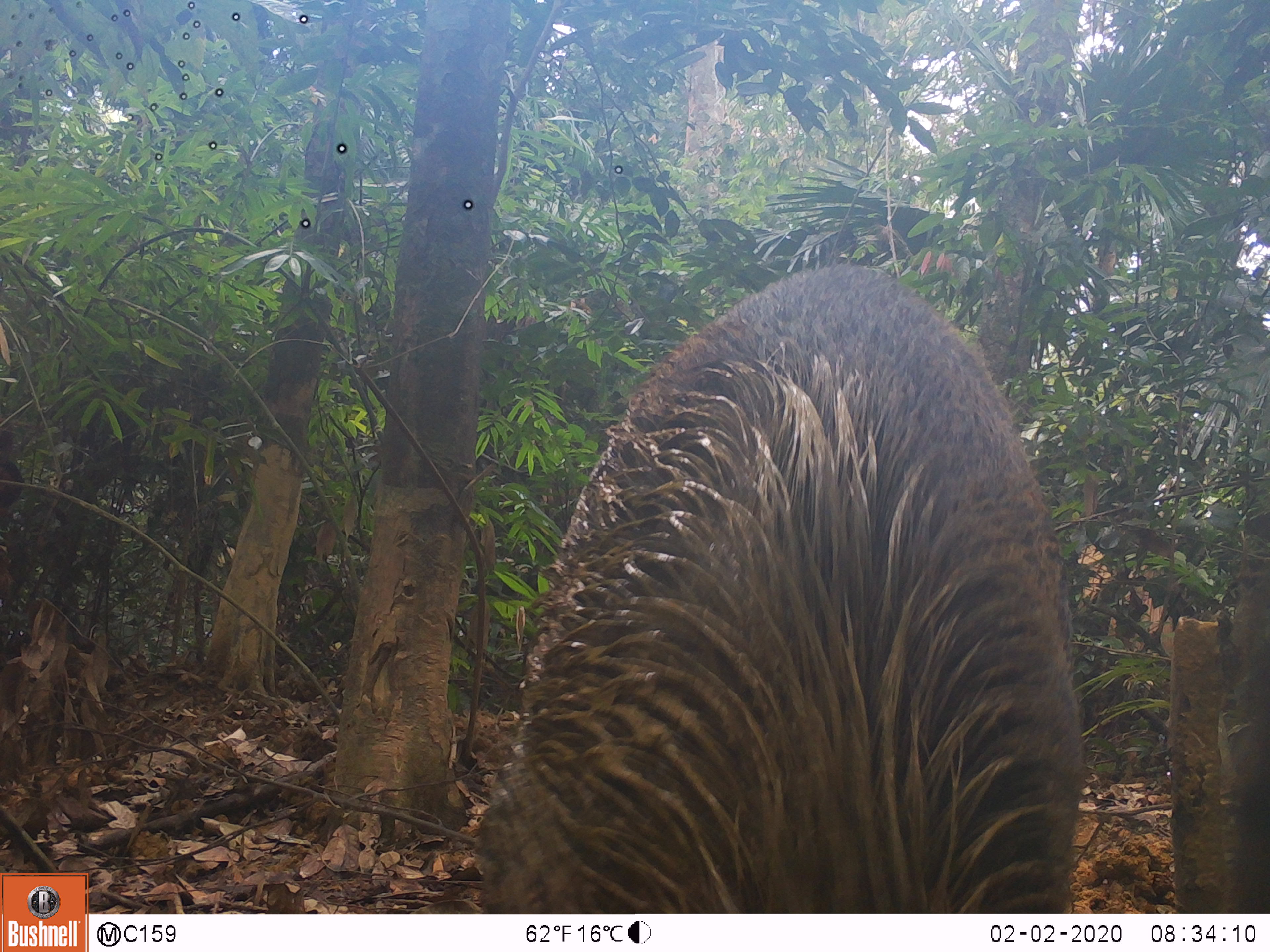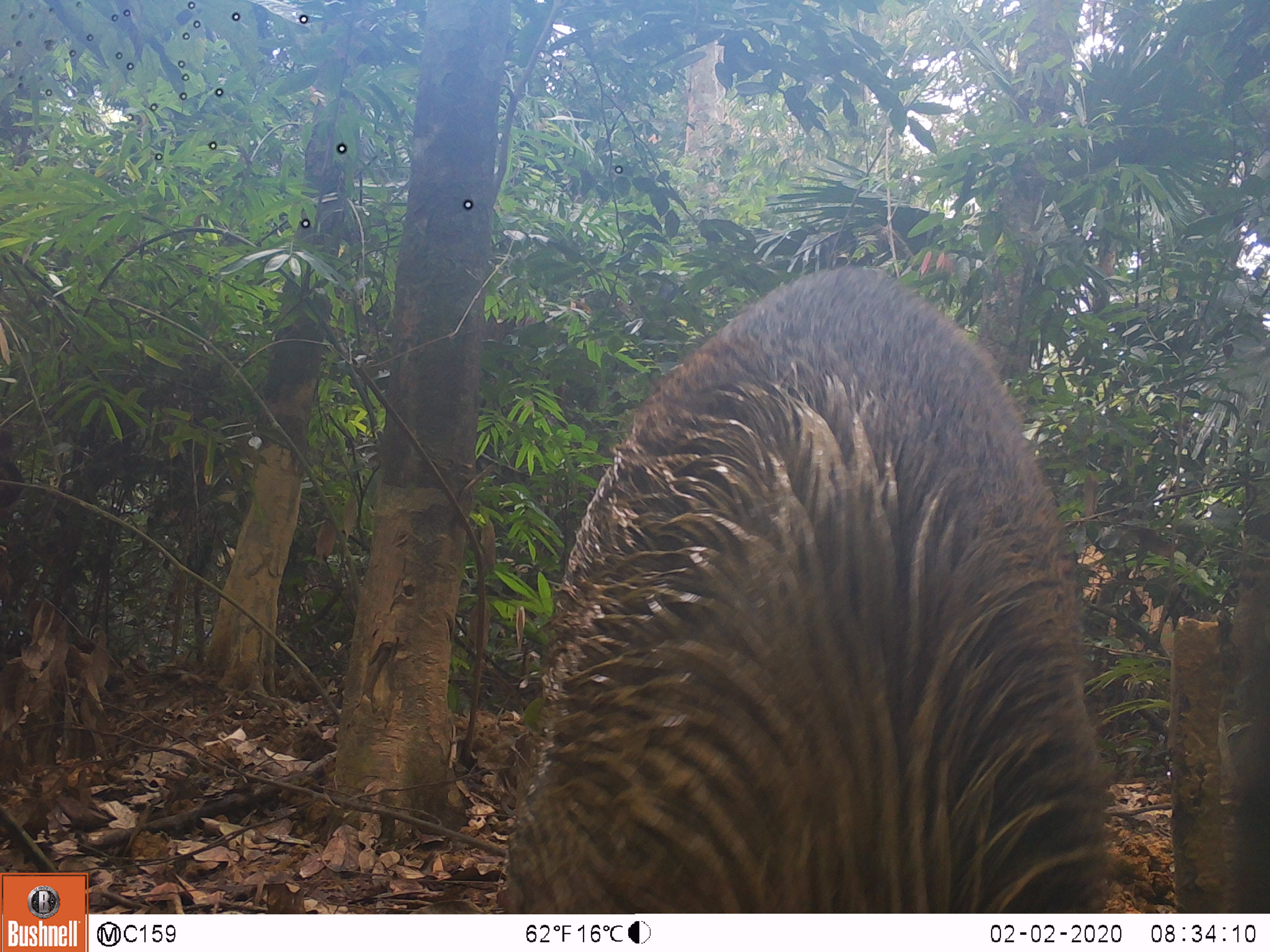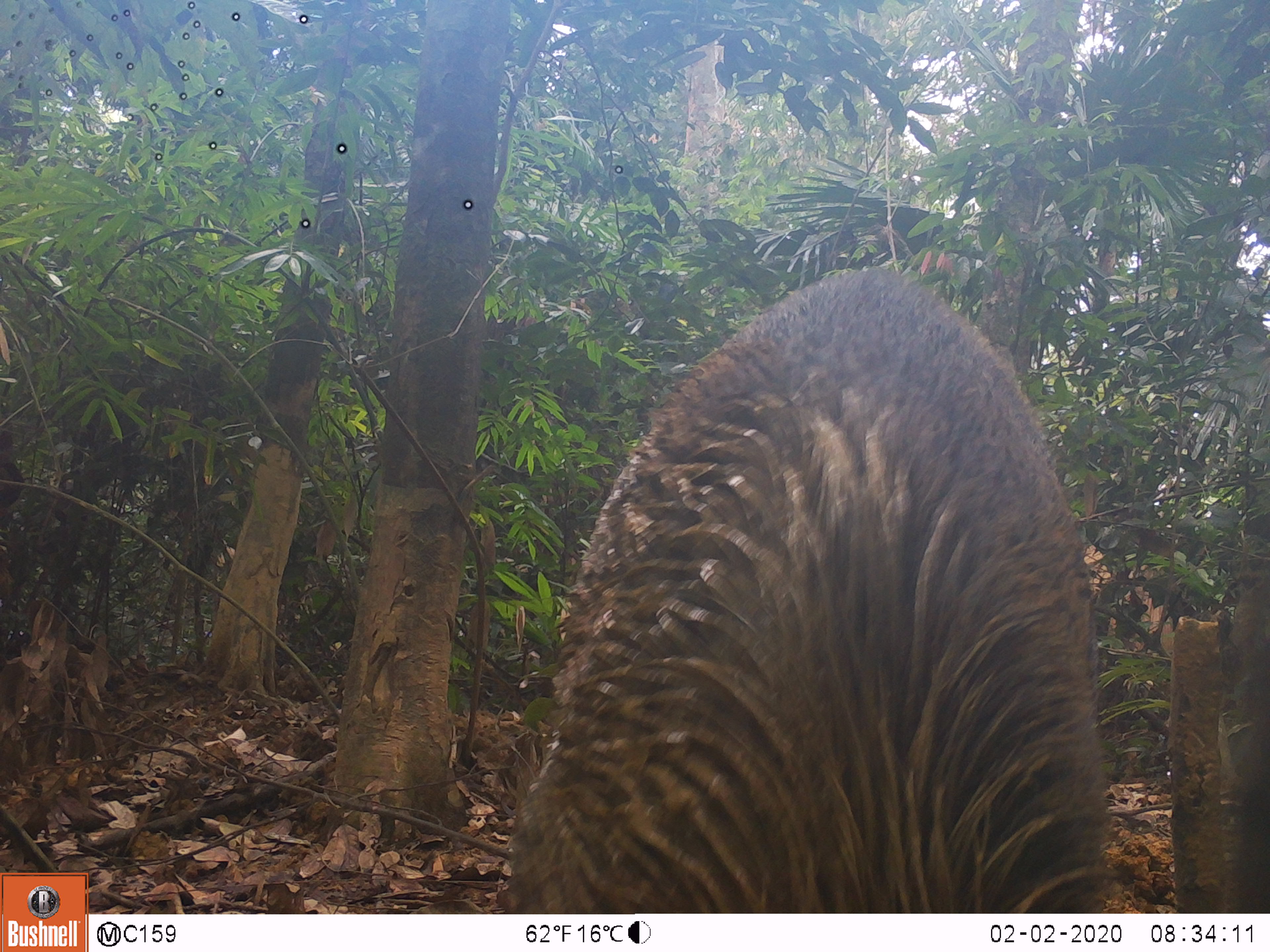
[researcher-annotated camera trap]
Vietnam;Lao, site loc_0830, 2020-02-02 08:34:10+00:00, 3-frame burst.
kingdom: Animalia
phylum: Chordata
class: Mammalia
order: Artiodactyla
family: Suidae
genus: Sus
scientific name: Sus scrofa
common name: eurasian wild pig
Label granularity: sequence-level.